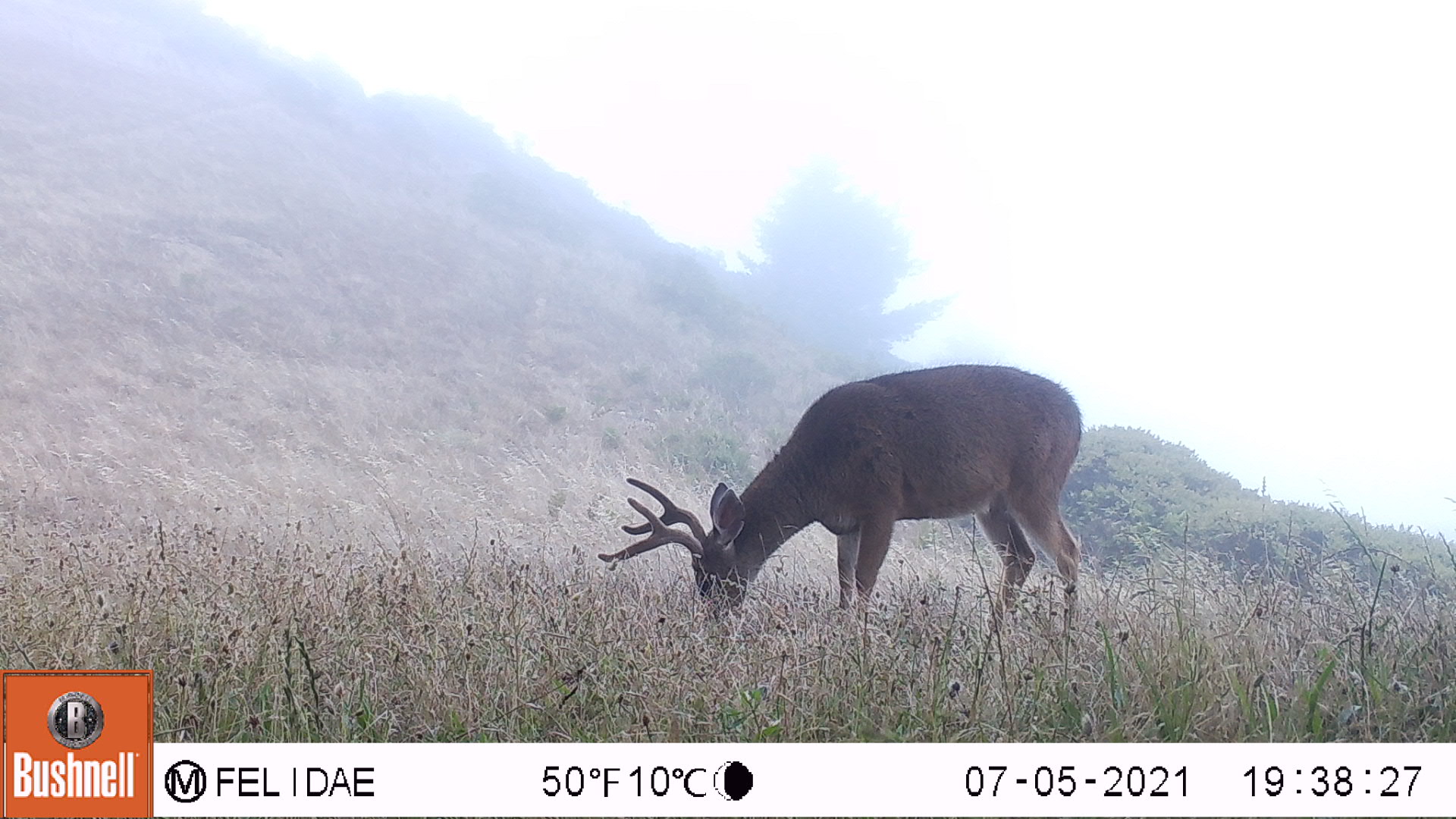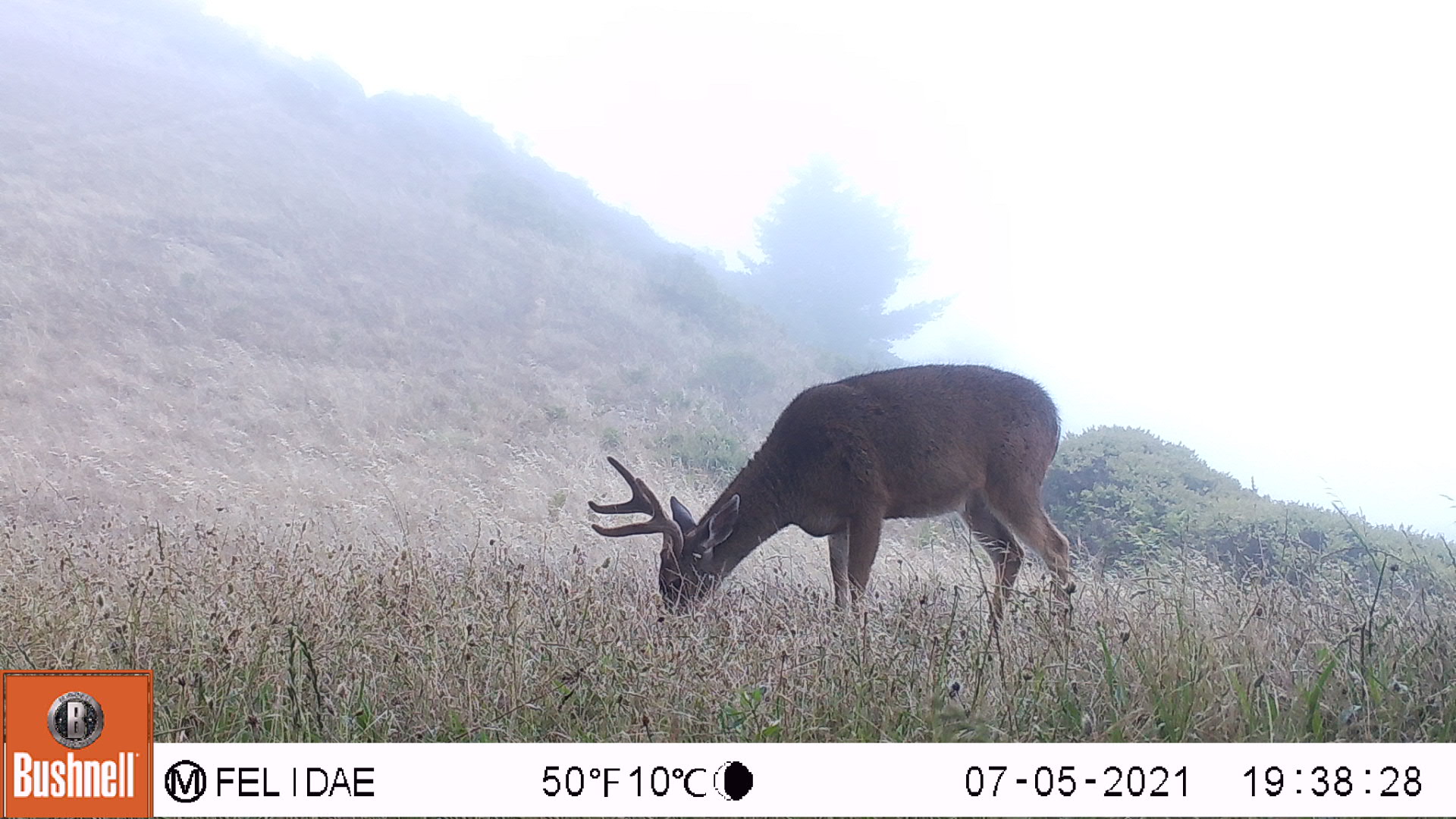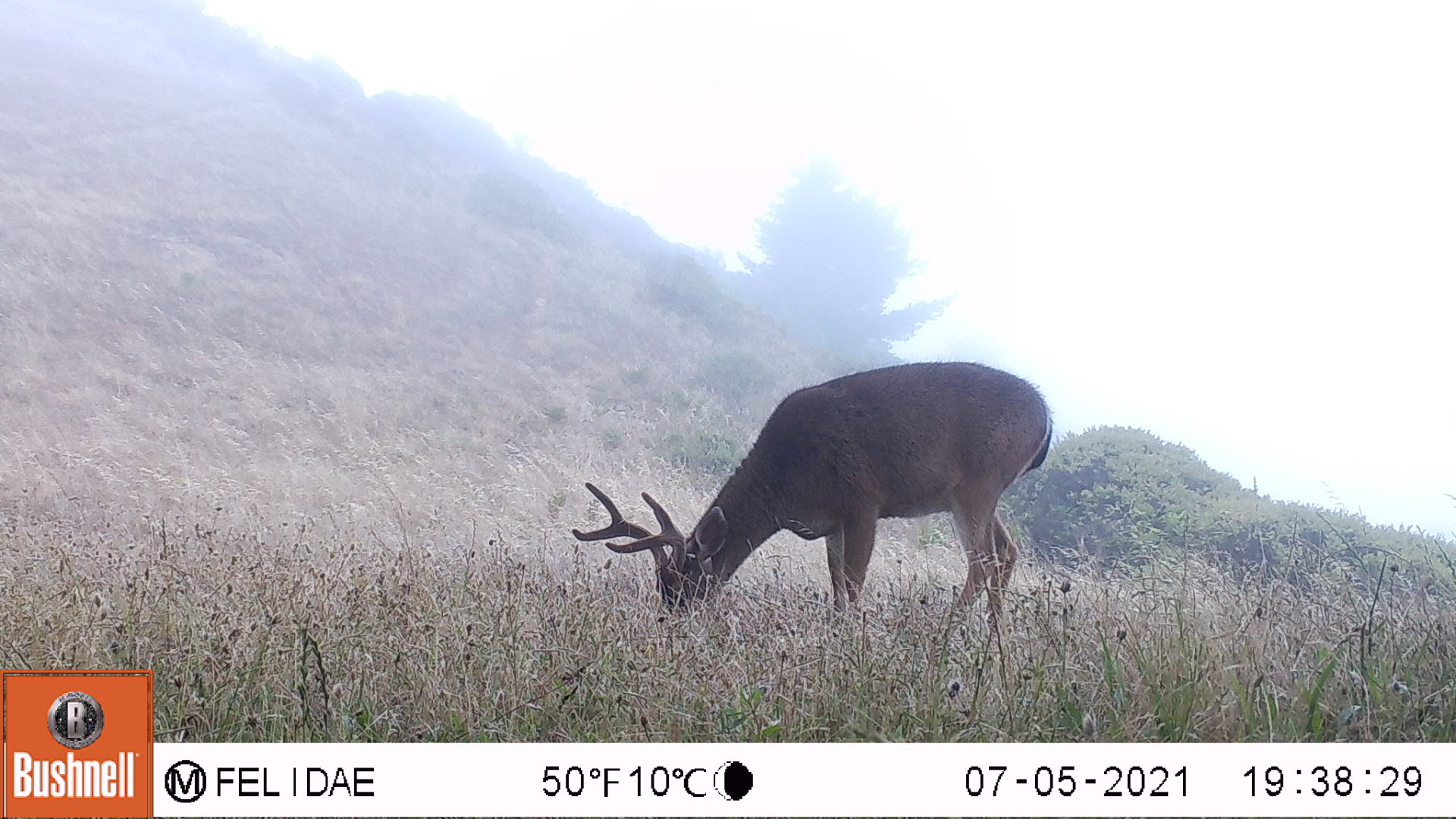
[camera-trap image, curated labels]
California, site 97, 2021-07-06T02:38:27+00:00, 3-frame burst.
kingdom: Animalia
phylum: Chordata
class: Mammalia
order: Artiodactyla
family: Cervidae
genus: Odocoileus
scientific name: Odocoileus hemionus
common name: mule deer